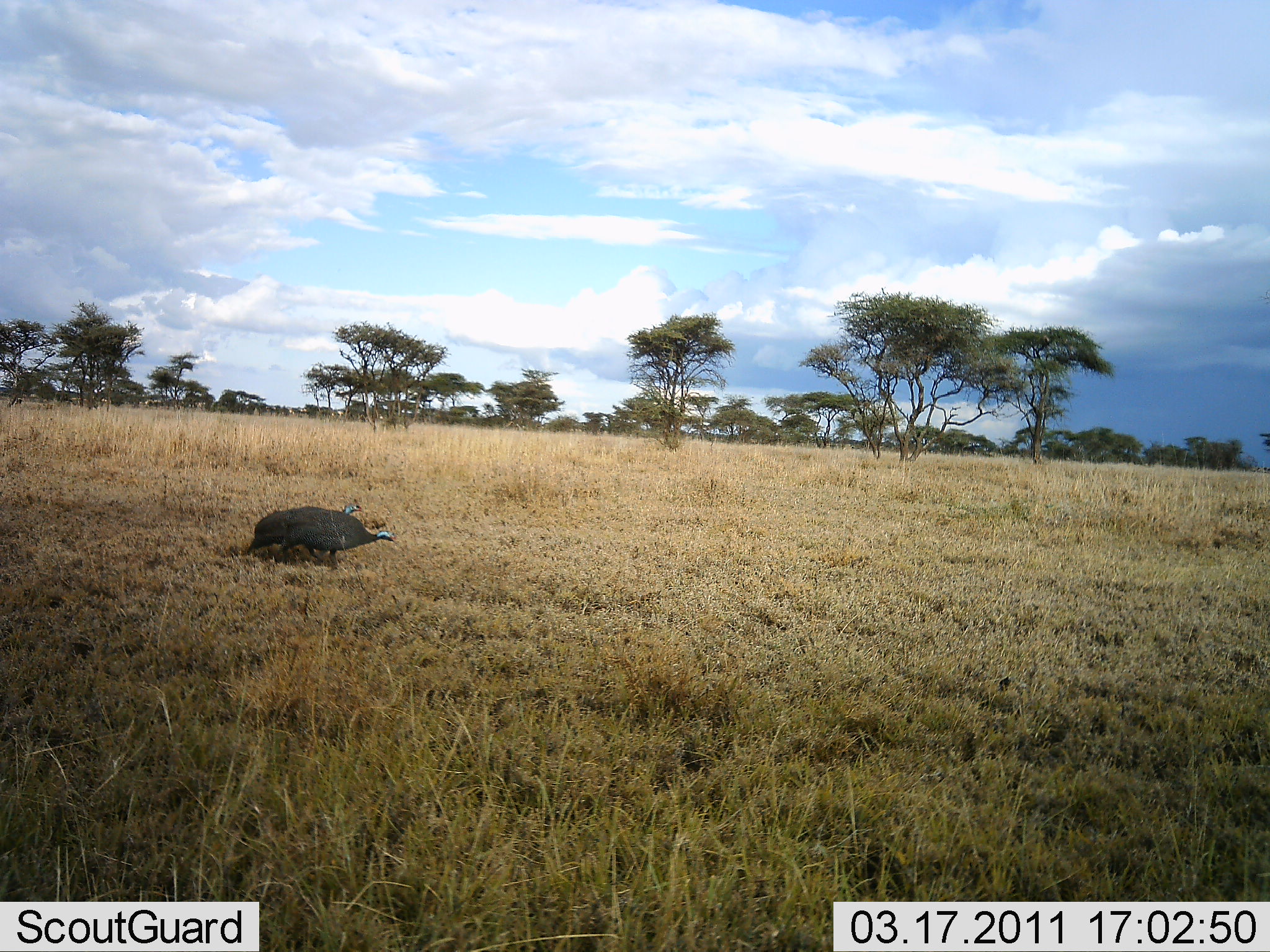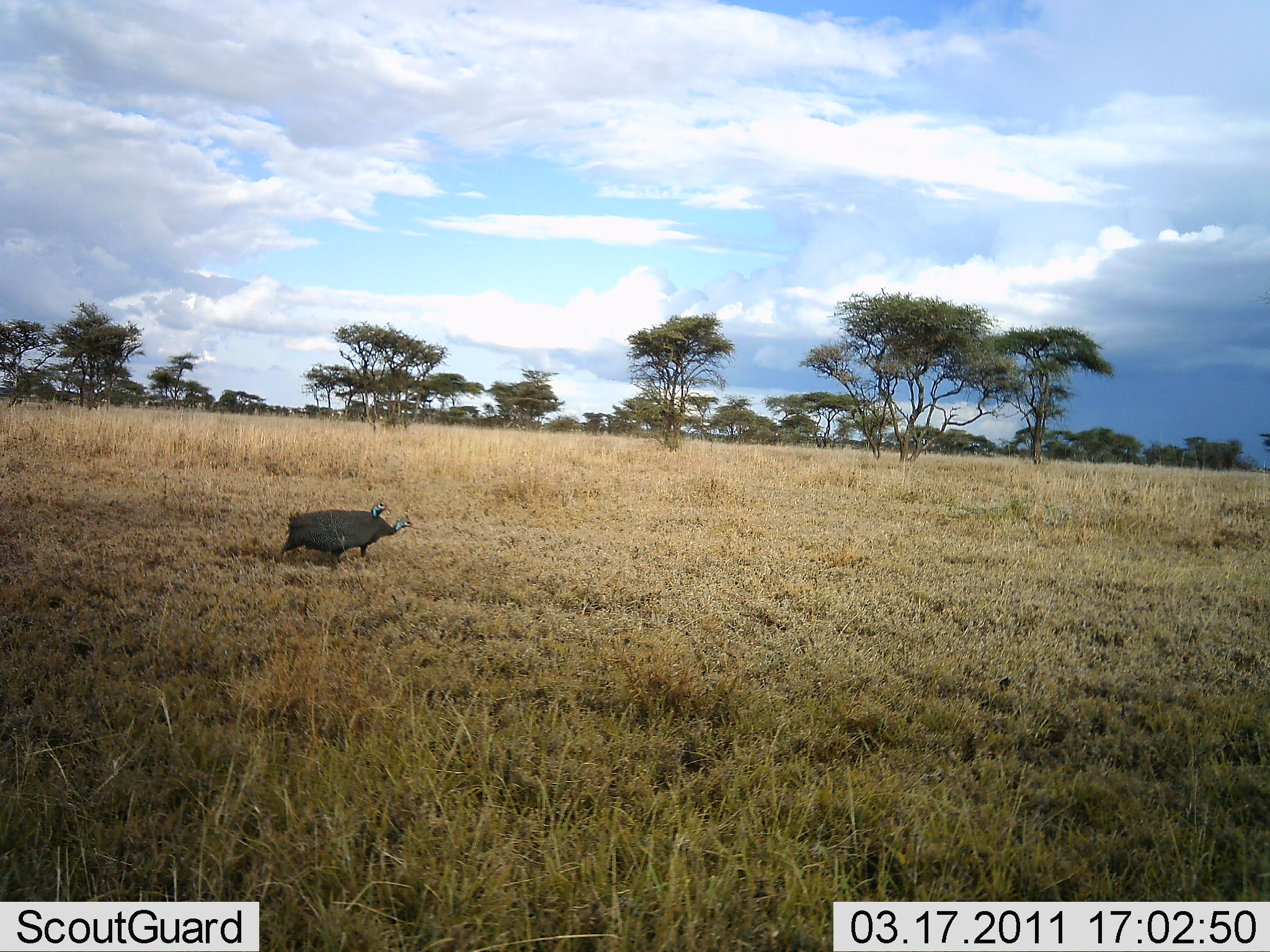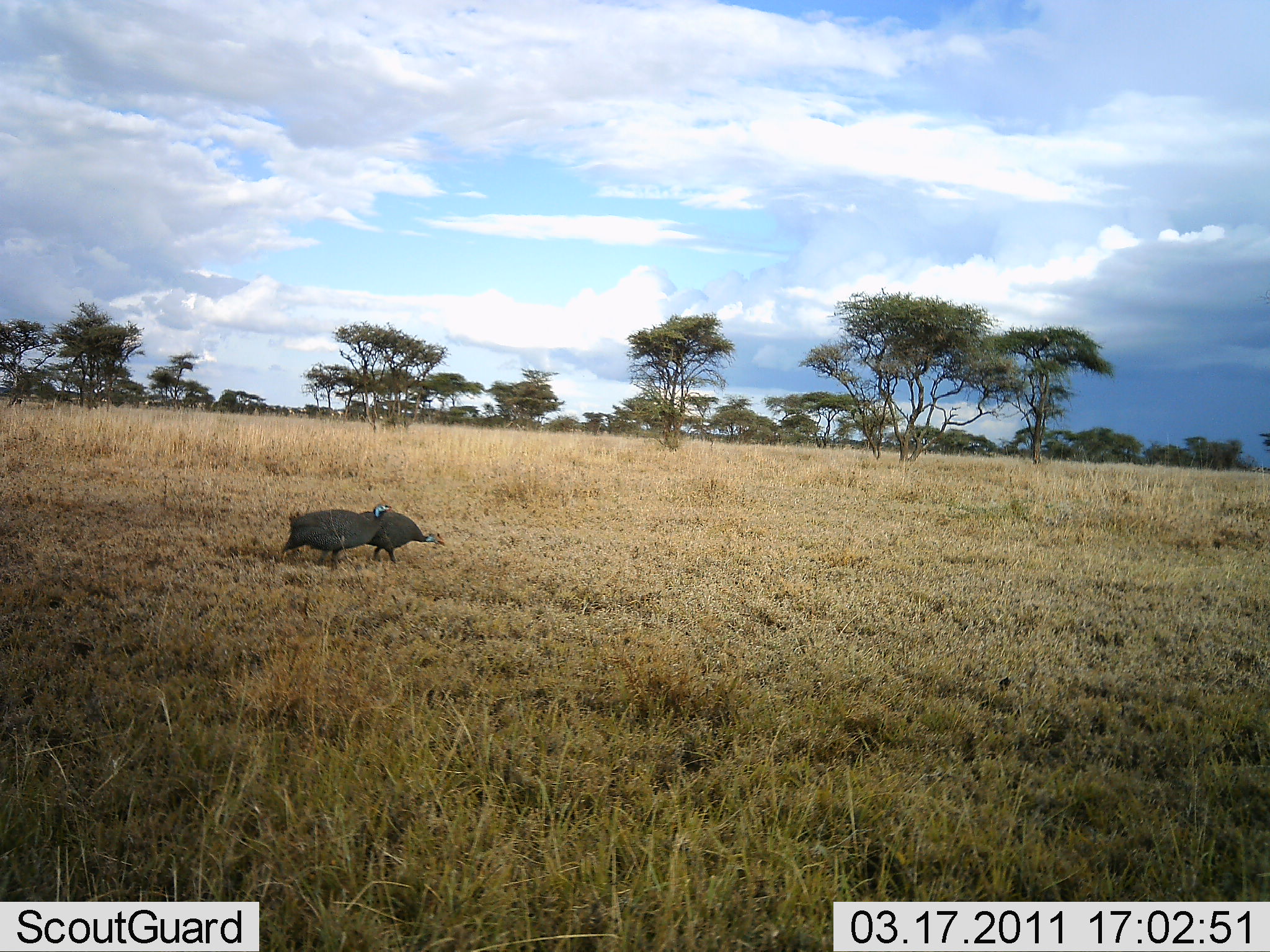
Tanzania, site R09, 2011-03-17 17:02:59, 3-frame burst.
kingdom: Animalia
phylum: Chordata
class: Aves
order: Galliformes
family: Numididae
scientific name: Numididae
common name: guinea fowl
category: guineafowl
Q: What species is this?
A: Guineafowl (guinea fowl) (Numididae).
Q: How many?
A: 2.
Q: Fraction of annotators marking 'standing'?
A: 33%.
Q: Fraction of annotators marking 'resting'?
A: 0%.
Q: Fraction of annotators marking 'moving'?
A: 73%.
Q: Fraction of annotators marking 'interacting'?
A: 7%.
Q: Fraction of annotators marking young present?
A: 0%.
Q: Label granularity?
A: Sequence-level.